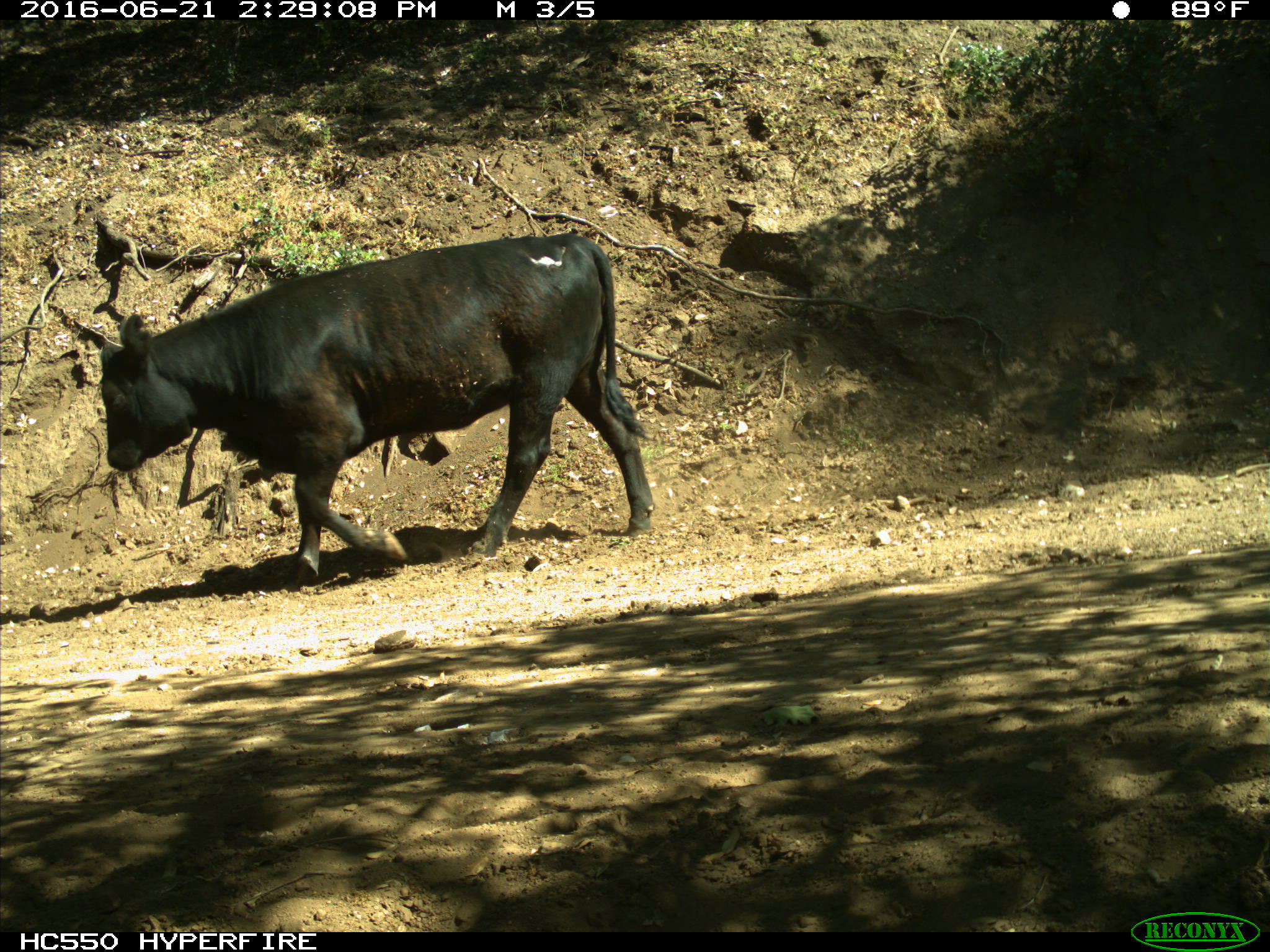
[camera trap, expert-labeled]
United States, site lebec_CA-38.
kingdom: Animalia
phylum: Chordata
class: Mammalia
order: Artiodactyla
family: Bovidae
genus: Bos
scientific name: Bos taurus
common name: domestic cow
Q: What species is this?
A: Bos taurus (domestic cow).